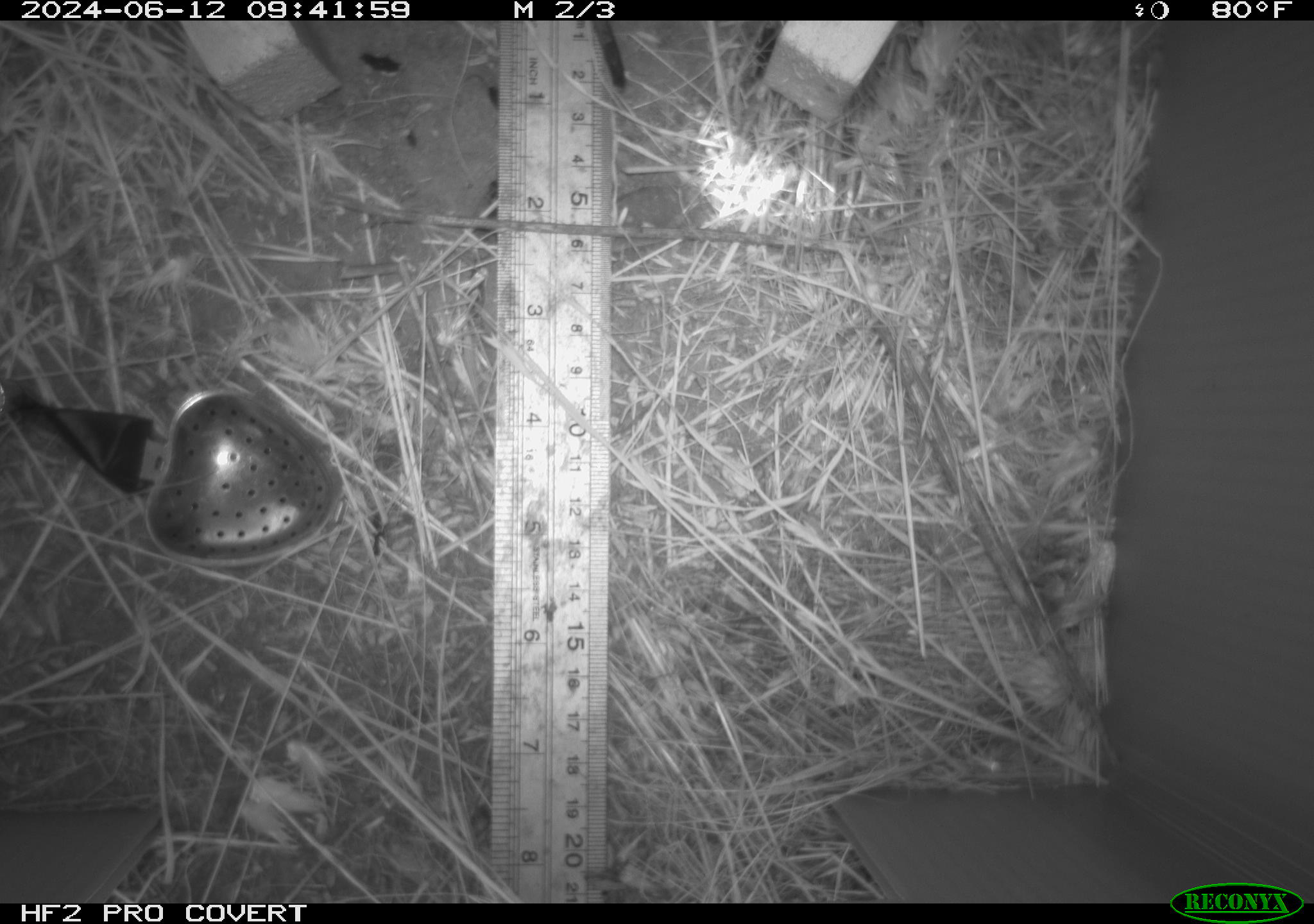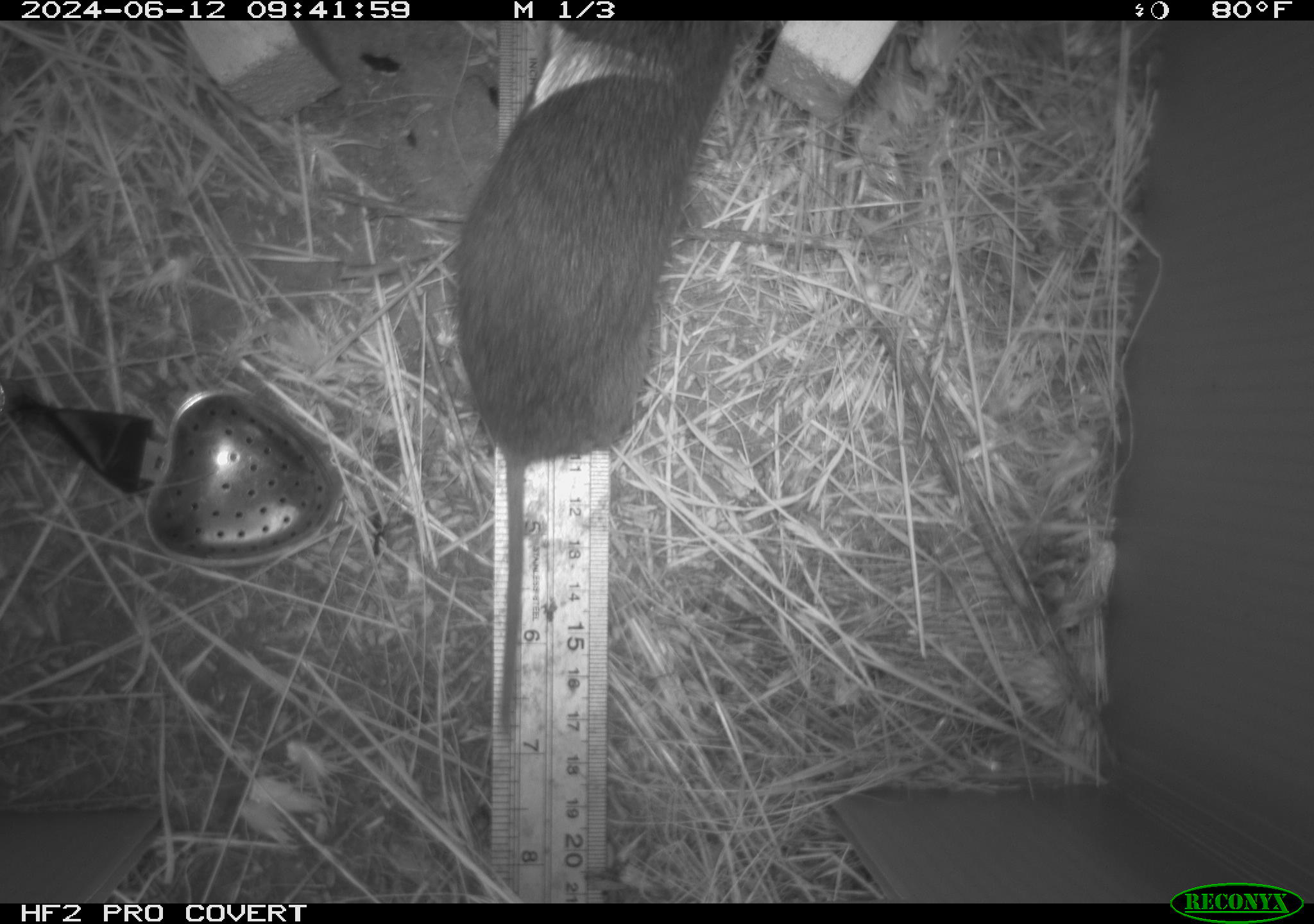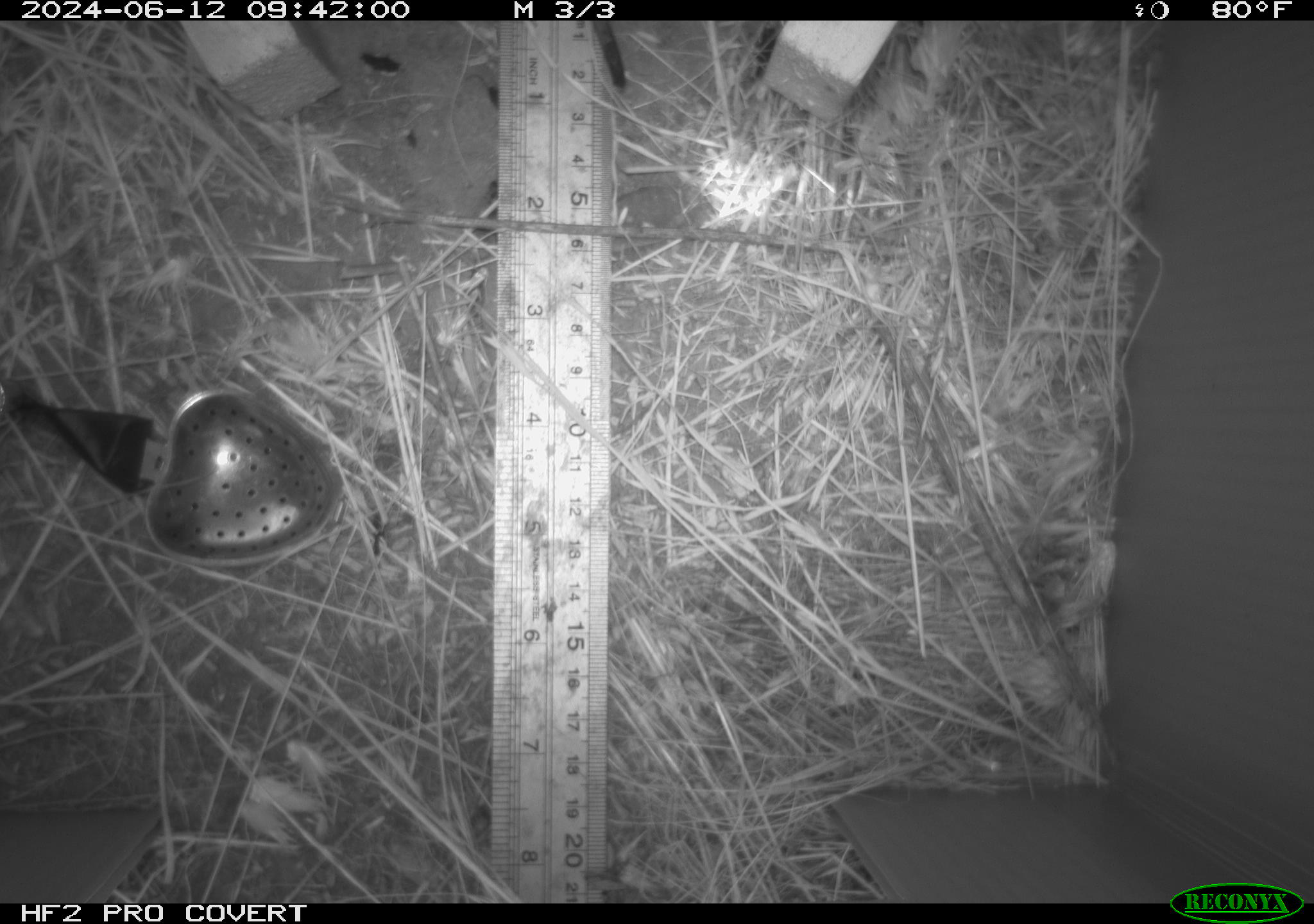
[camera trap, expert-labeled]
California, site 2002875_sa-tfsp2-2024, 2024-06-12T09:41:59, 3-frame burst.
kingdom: Animalia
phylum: Chordata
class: Mammalia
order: Rodentia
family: Cricetidae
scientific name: Arvicolinae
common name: voles, lemmings, and muskrats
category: arvicolinae subfamily